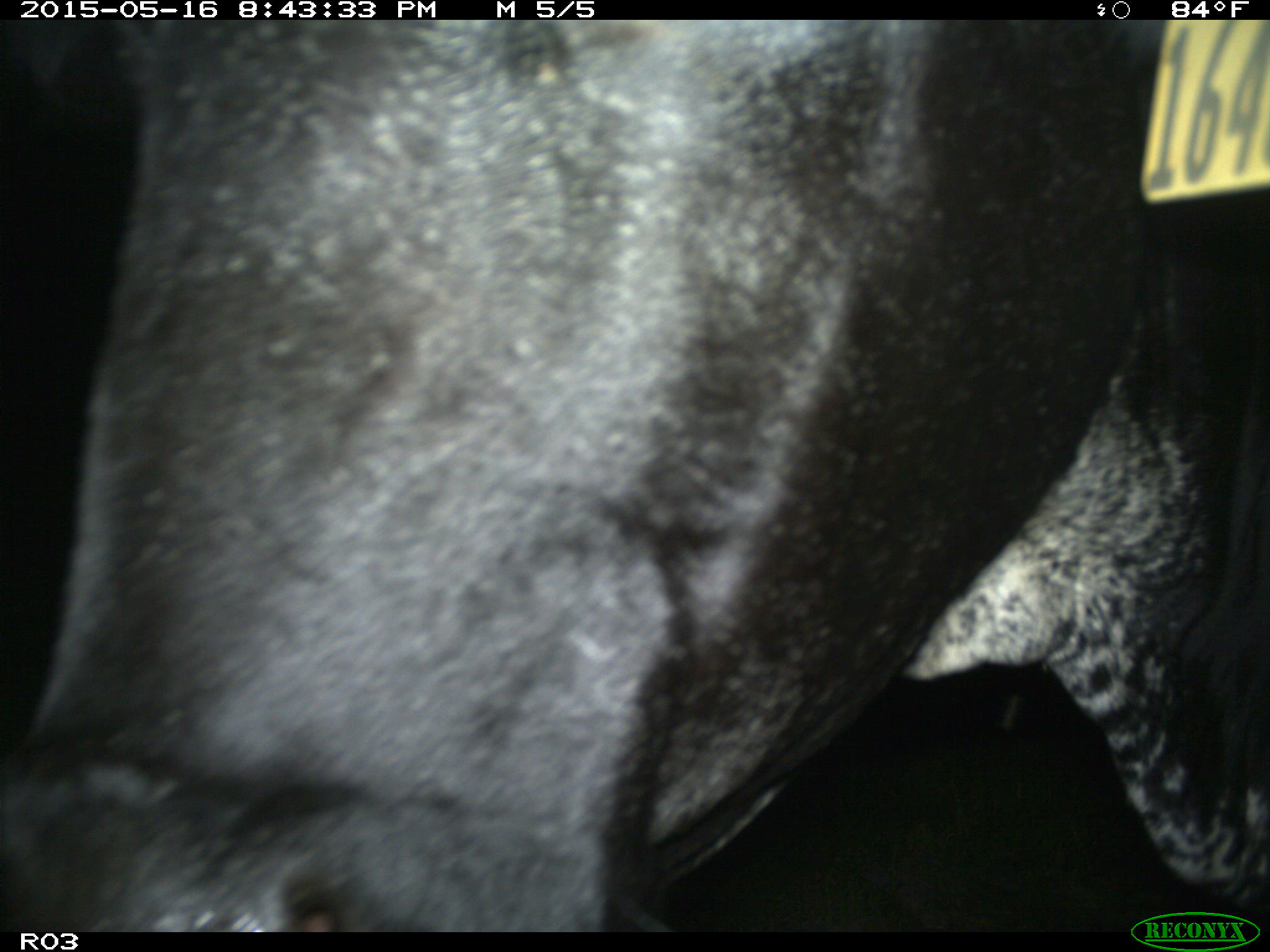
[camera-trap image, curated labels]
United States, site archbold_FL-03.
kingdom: Animalia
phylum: Chordata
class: Mammalia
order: Artiodactyla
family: Bovidae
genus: Bos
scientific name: Bos taurus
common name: domestic cow